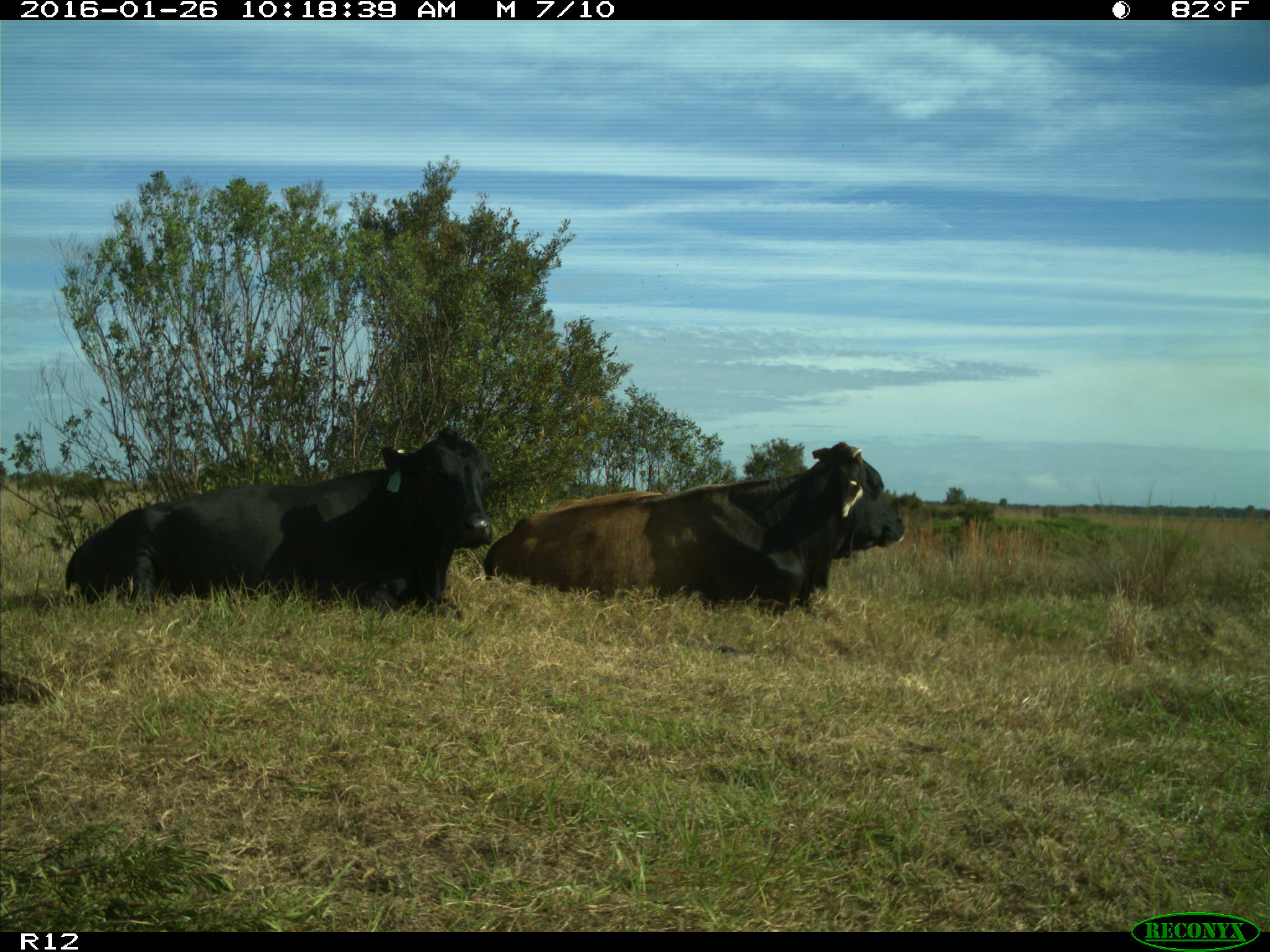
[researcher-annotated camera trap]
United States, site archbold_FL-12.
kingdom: Animalia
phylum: Chordata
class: Mammalia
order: Artiodactyla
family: Bovidae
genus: Bos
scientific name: Bos taurus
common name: domestic cow